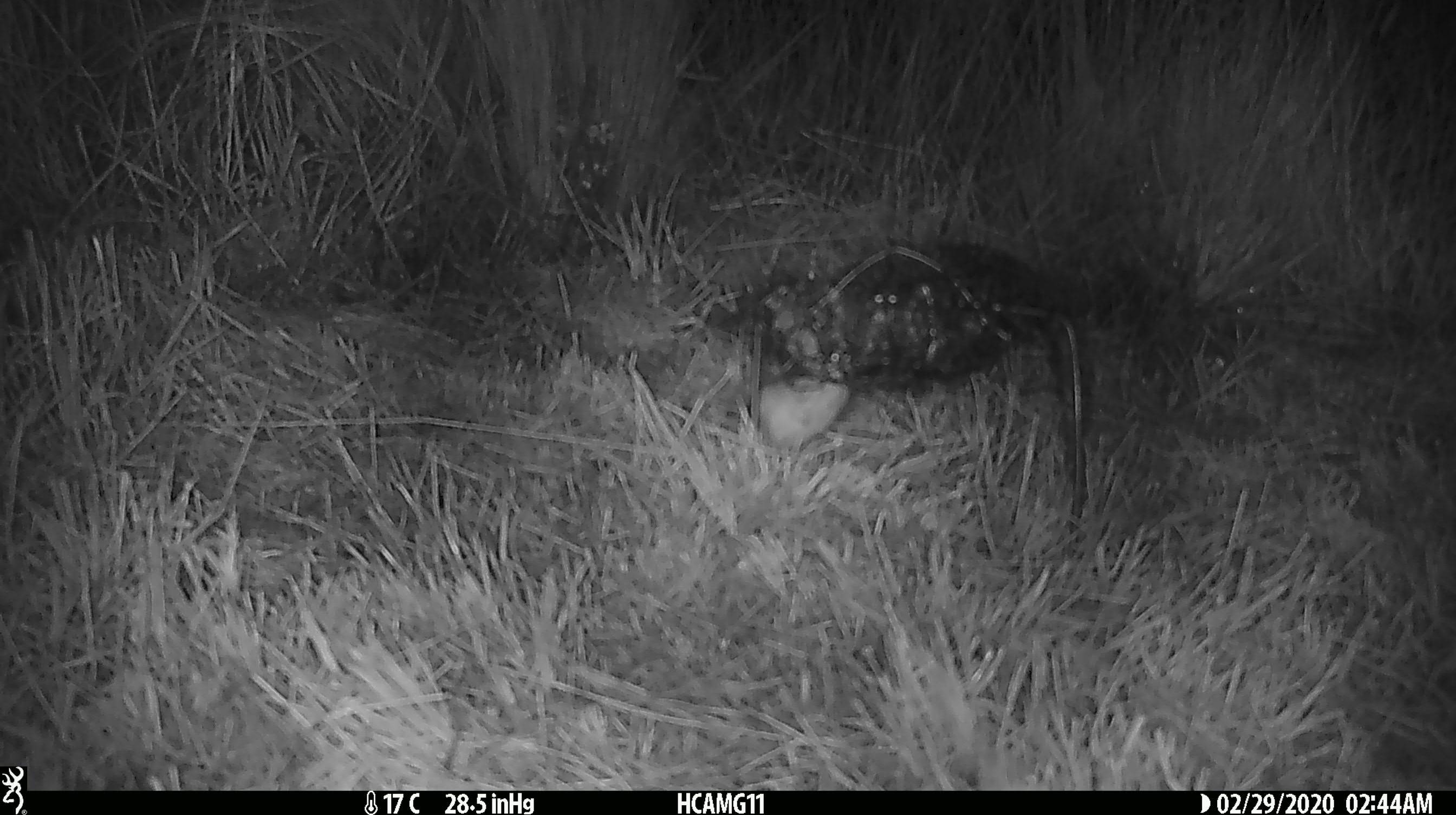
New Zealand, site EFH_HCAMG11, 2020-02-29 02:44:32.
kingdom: Animalia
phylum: Chordata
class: Mammalia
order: Rodentia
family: Muridae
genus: Mus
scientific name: Mus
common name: mouse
Mouse (Mus).